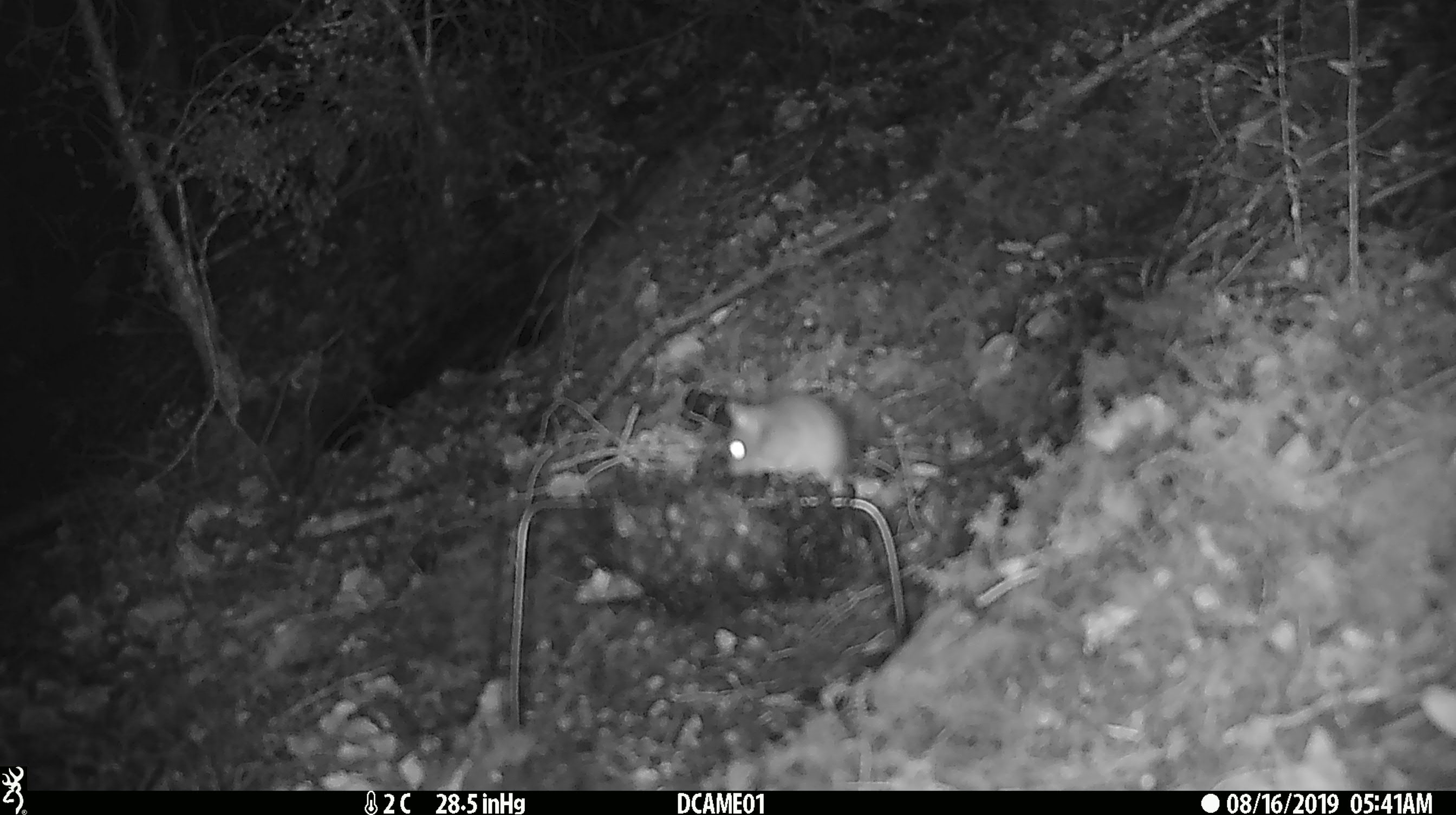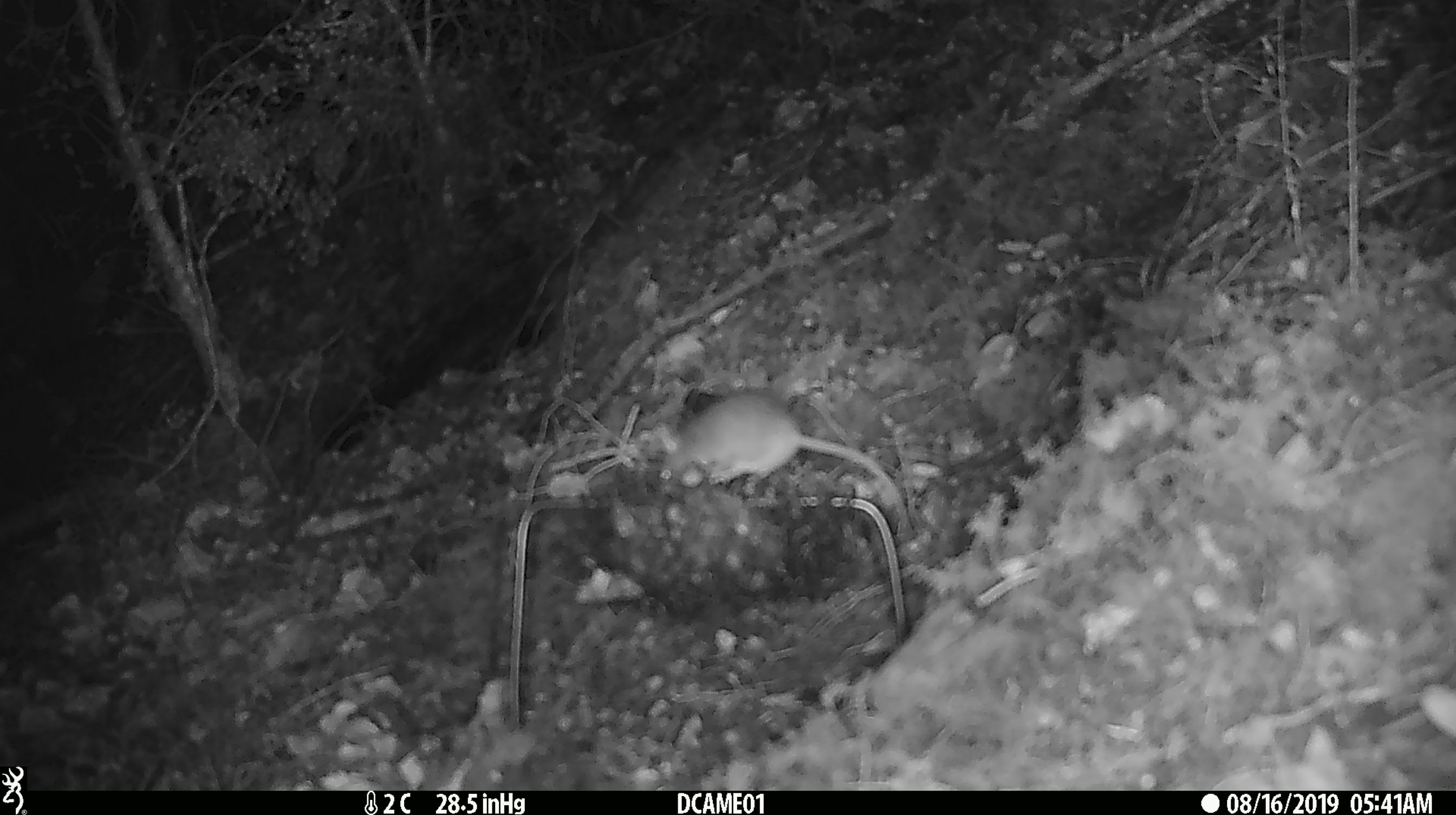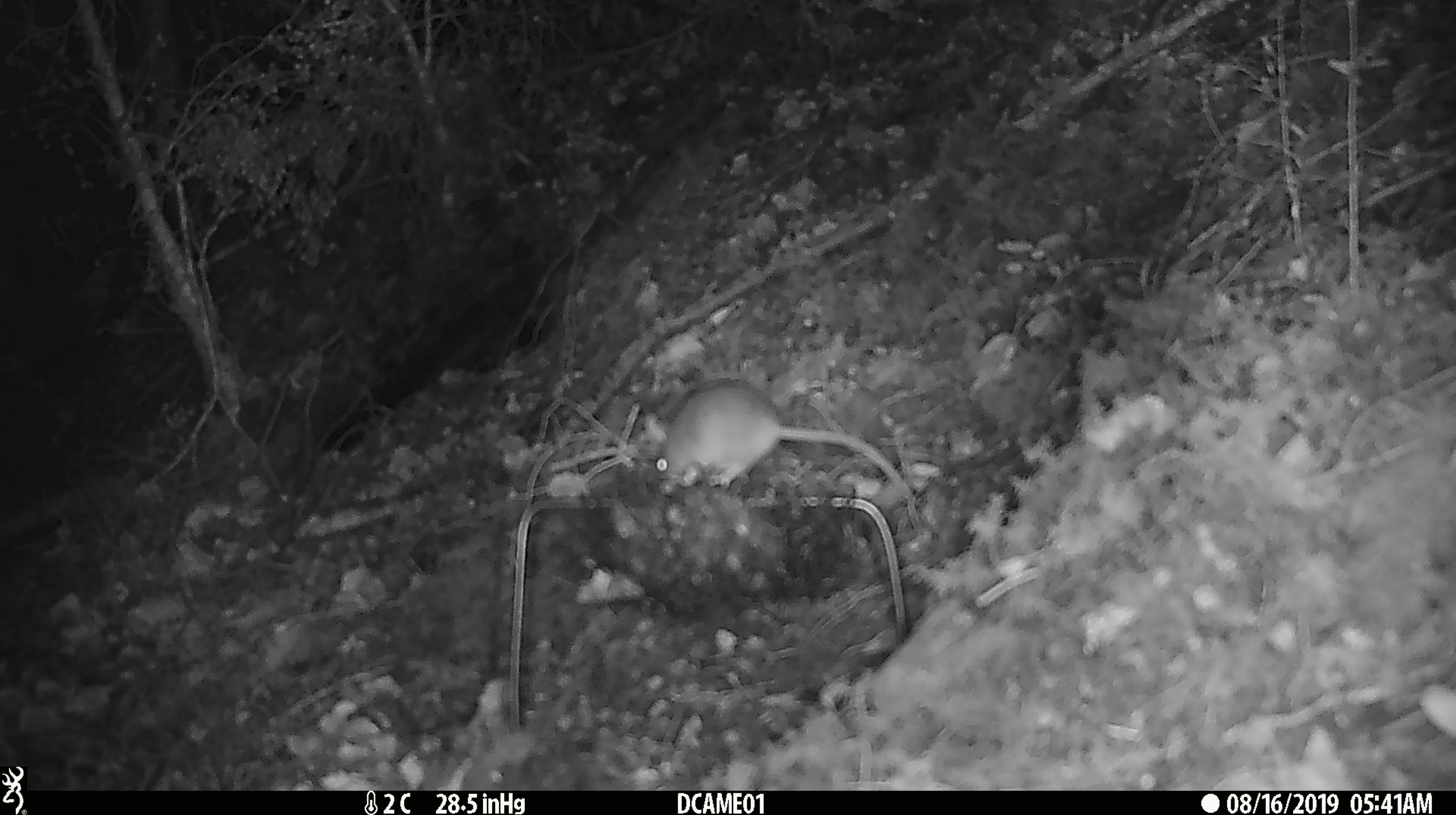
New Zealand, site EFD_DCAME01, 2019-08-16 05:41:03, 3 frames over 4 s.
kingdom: Animalia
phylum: Chordata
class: Mammalia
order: Rodentia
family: Muridae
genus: Mus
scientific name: Mus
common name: mouse